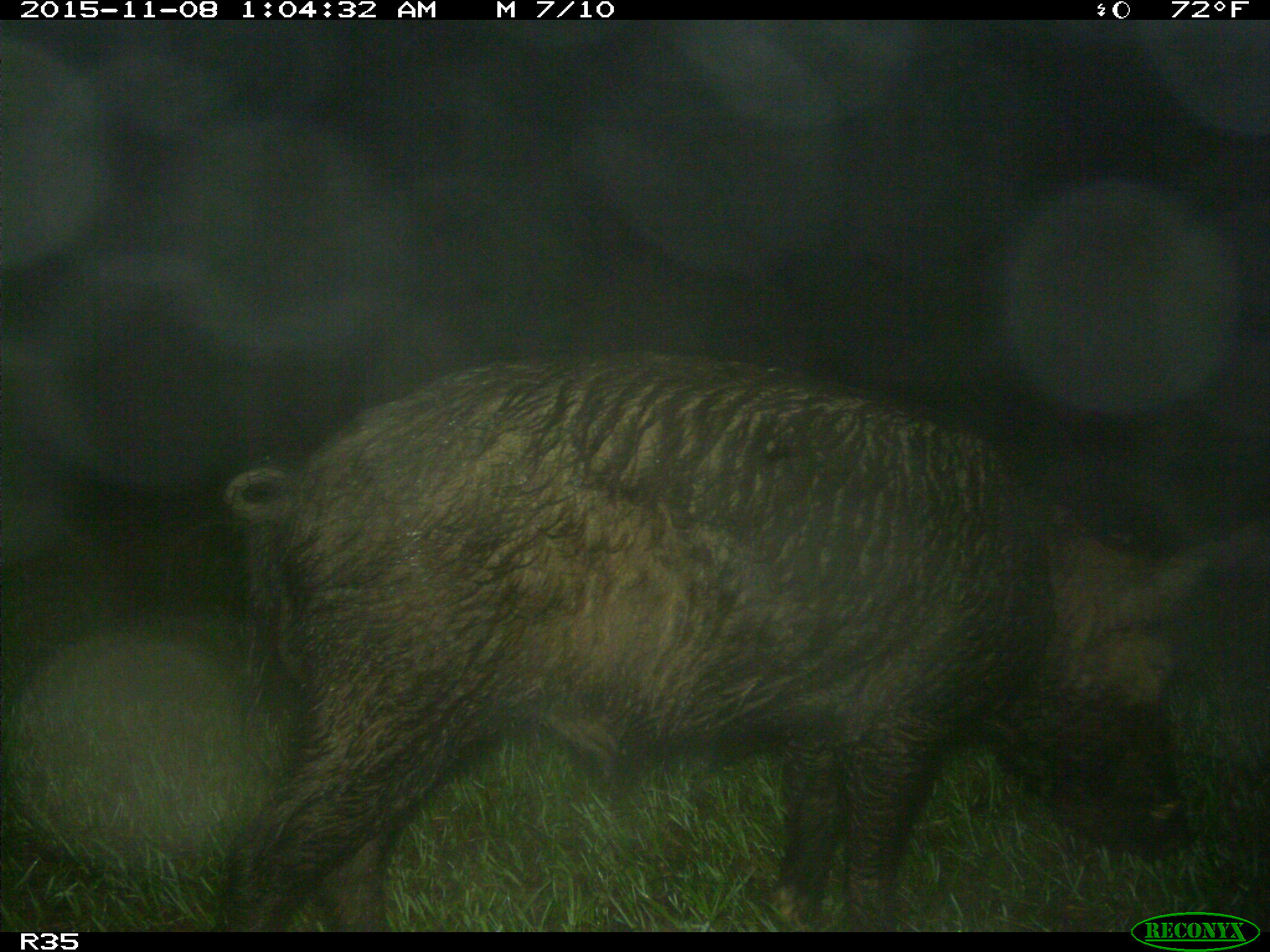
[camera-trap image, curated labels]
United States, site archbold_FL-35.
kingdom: Animalia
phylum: Chordata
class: Mammalia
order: Artiodactyla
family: Suidae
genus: Sus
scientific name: Sus scrofa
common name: wild boar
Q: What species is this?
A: Sus scrofa (wild boar).